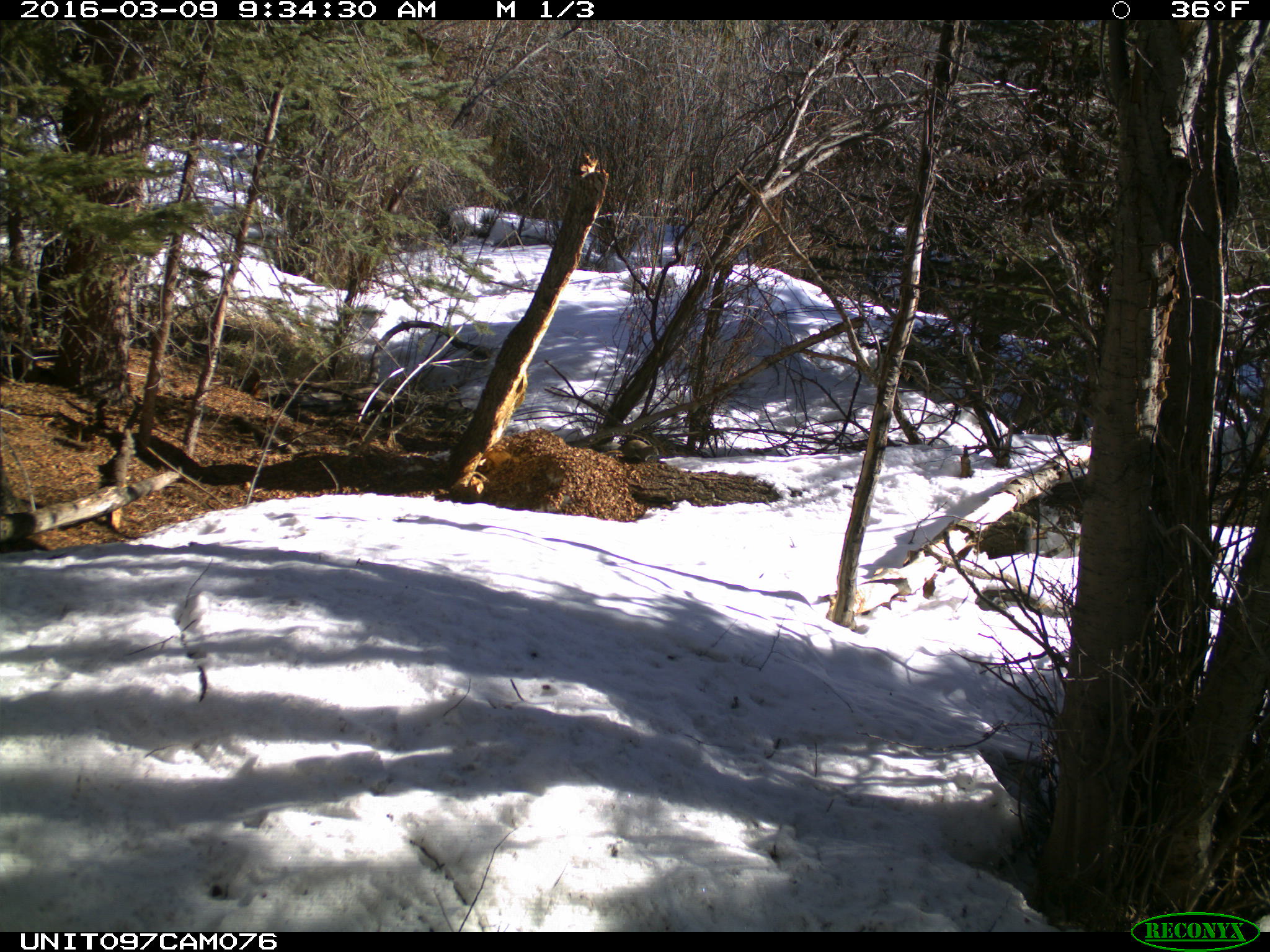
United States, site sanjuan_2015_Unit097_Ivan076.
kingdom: Animalia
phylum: Chordata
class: Mammalia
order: Rodentia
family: Sciuridae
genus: Tamiasciurus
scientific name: Tamiasciurus hudsonicus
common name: american red squirrel